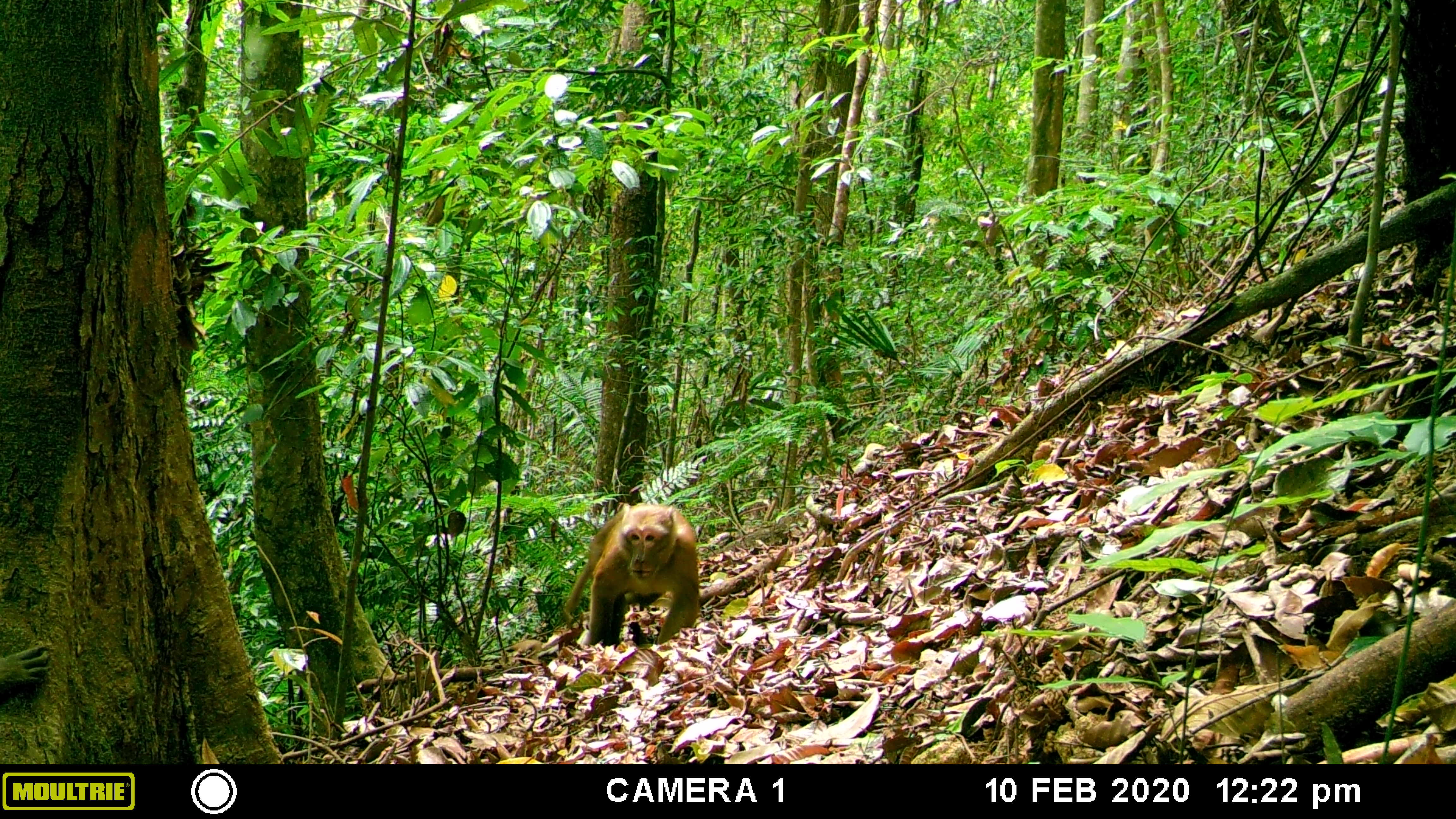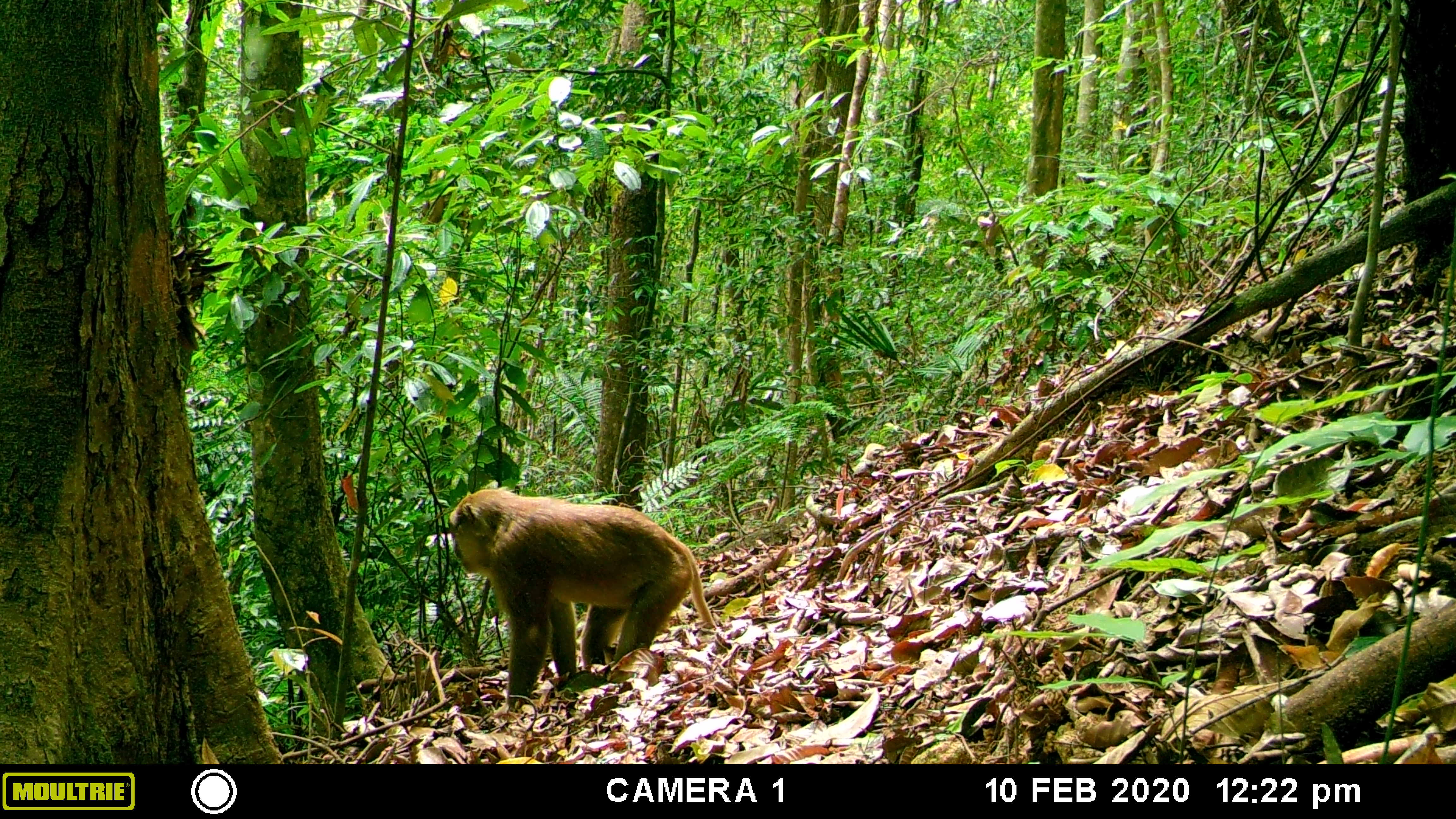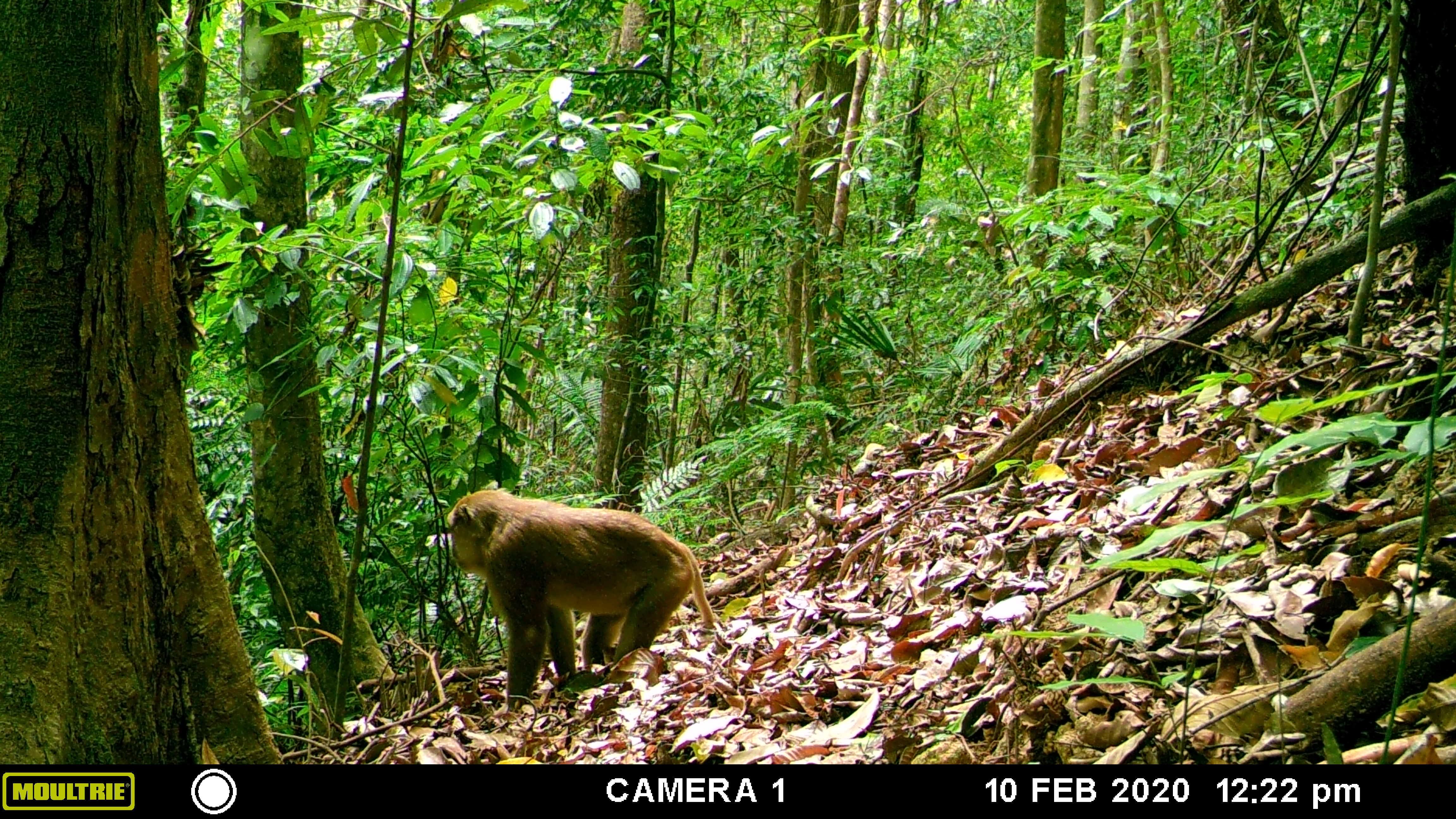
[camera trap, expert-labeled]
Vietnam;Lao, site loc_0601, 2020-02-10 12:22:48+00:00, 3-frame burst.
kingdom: Animalia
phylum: Chordata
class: Mammalia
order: Primates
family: Cercopithecidae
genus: Macaca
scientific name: Macaca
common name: macaques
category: assam or rhesus macaque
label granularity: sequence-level